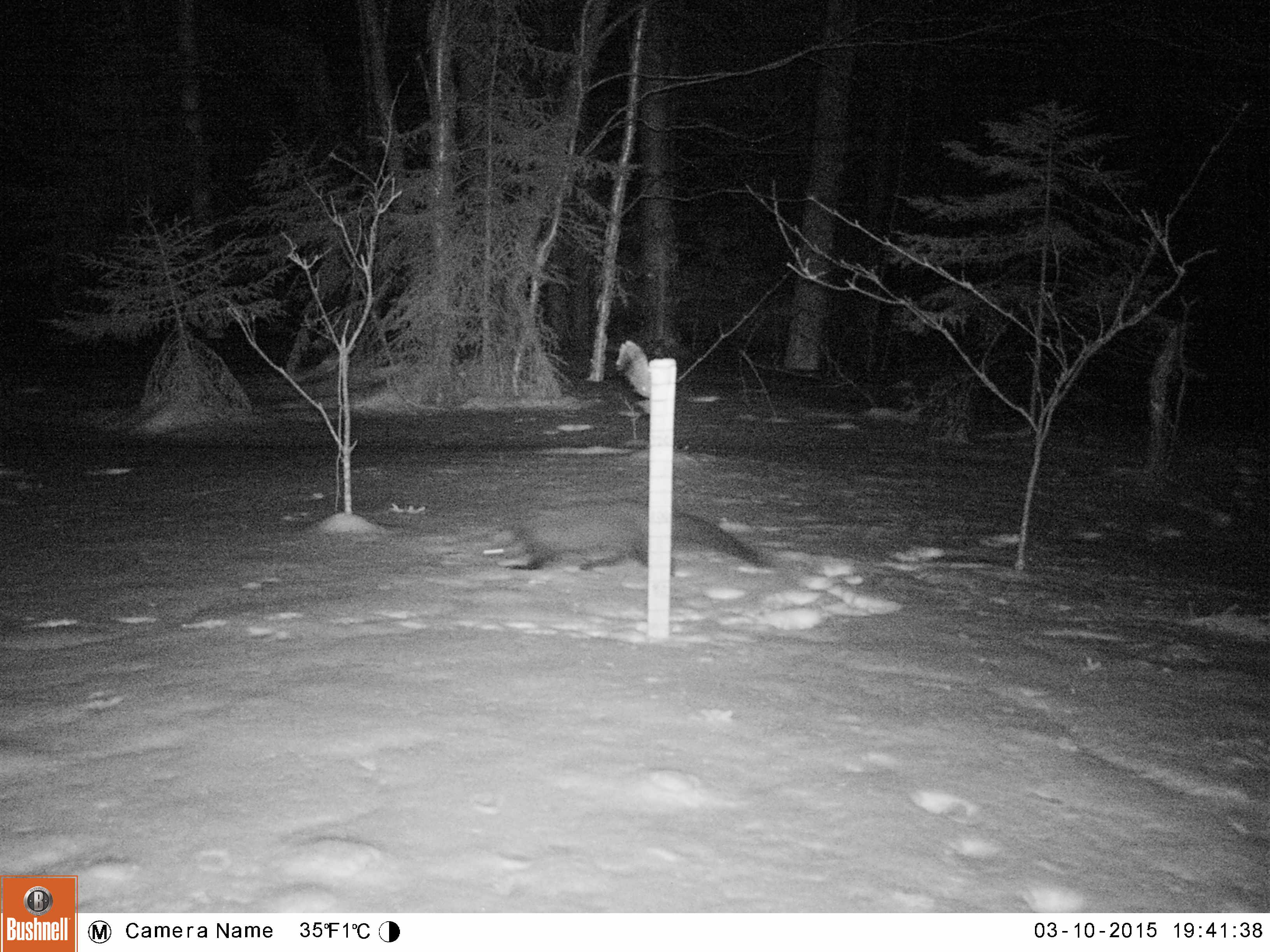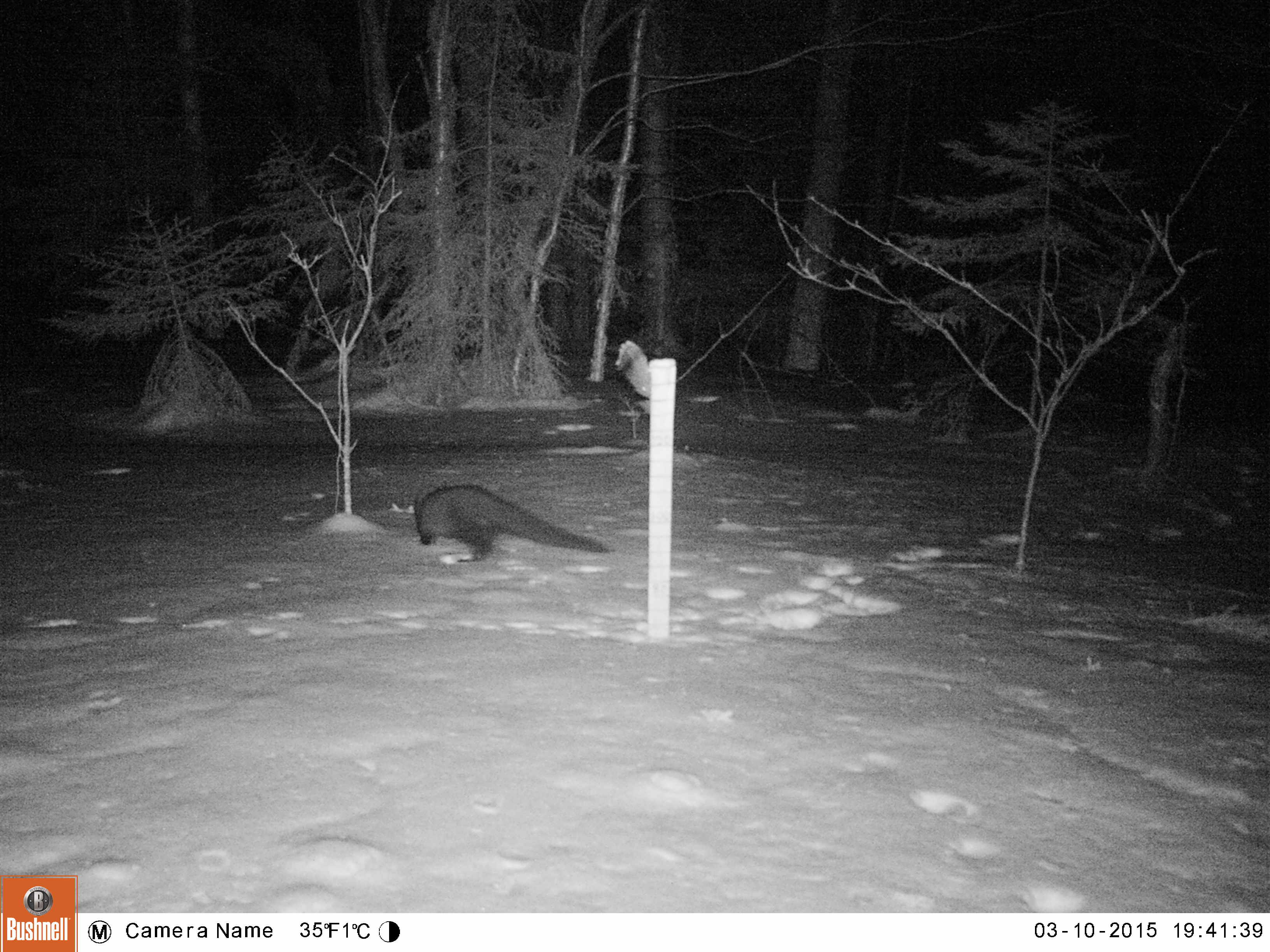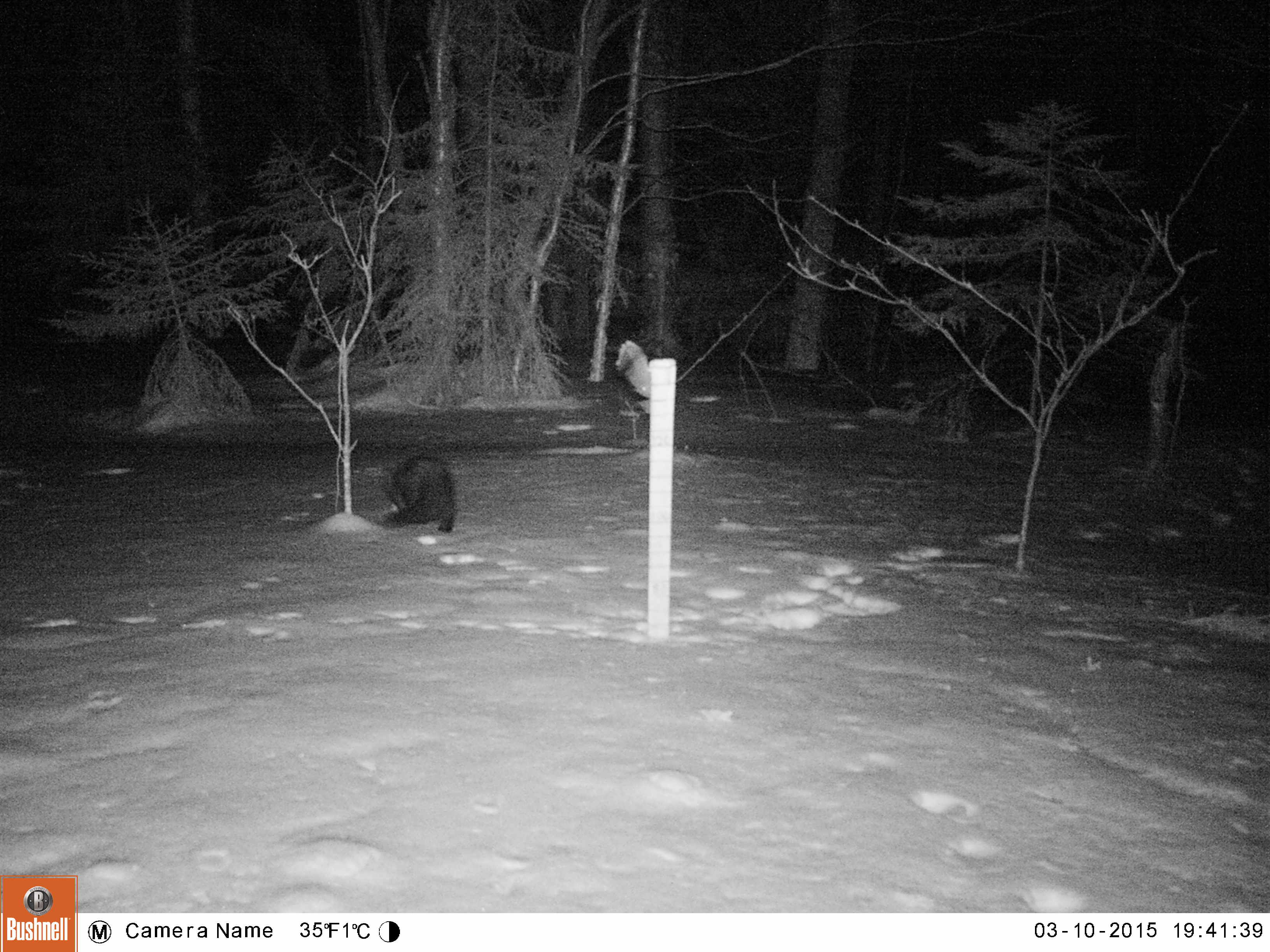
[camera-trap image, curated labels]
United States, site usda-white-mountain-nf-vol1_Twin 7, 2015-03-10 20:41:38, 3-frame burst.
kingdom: Animalia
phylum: Chordata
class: Mammalia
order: Carnivora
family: Mustelidae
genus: Pekania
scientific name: Pekania pennanti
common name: fisher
Fisher (Pekania pennanti).